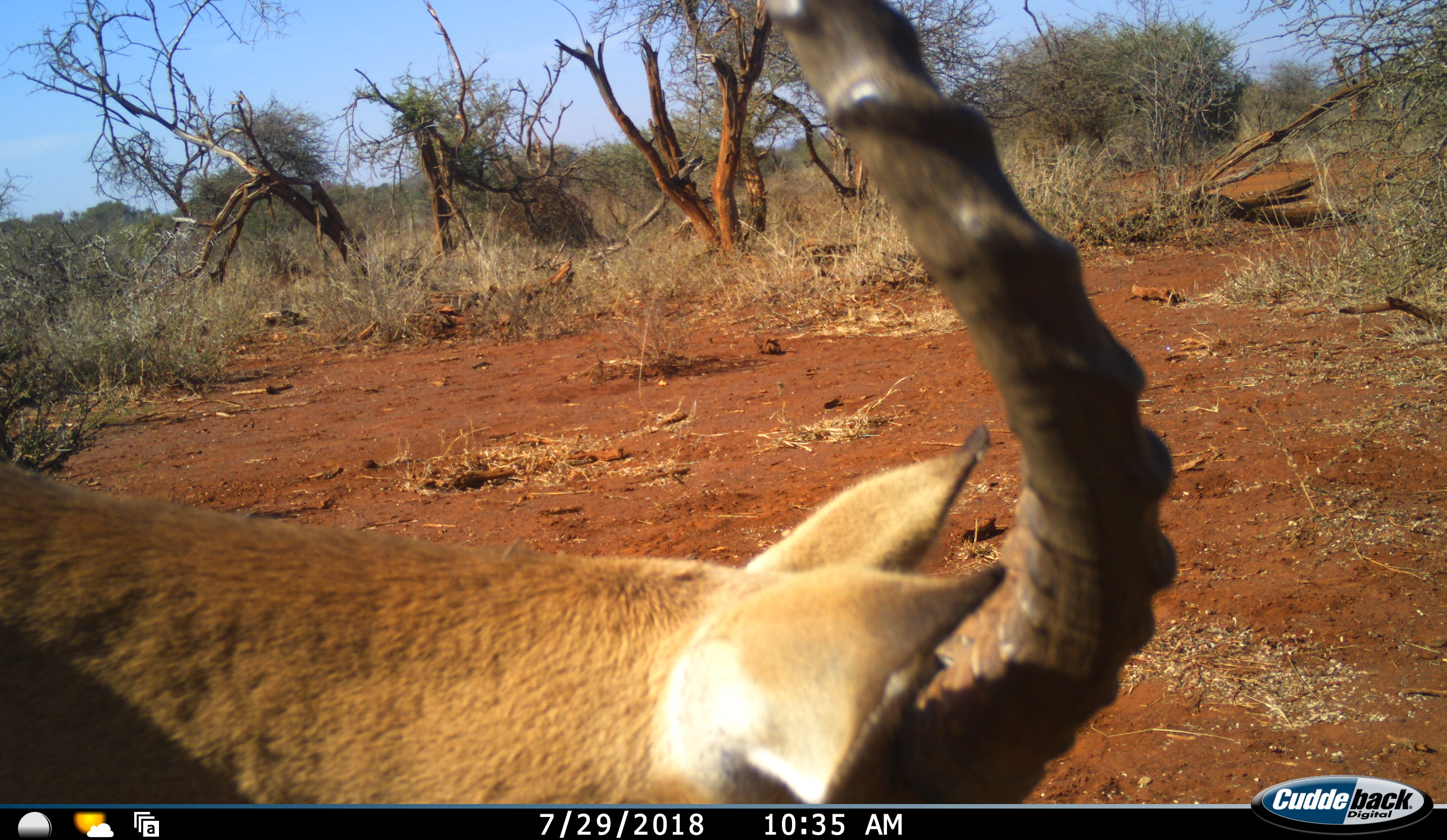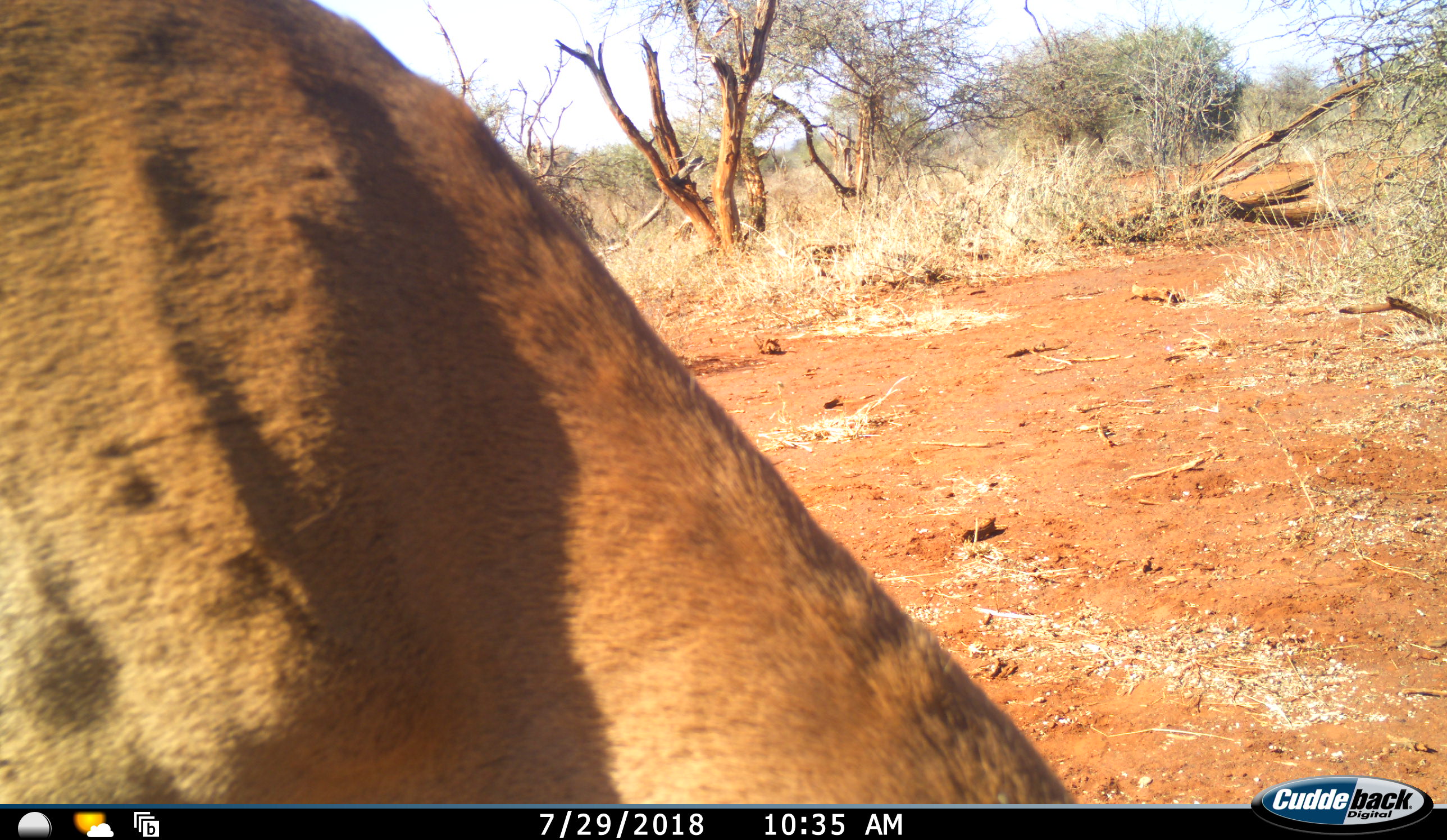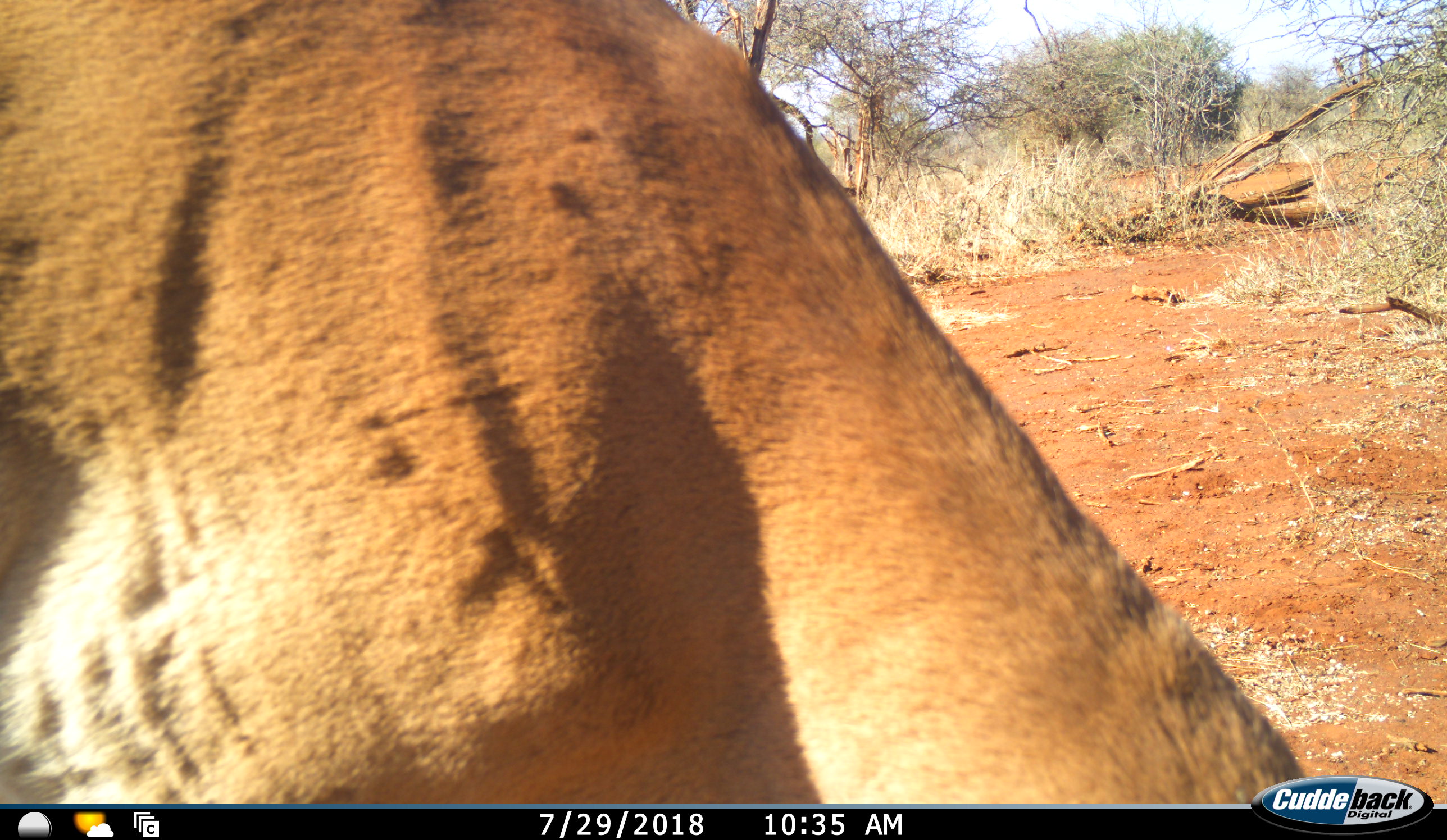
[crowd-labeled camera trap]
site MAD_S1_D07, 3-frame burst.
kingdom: Animalia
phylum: Chordata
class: Mammalia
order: Artiodactyla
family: Bovidae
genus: Aepyceros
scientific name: Aepyceros melampus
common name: impala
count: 1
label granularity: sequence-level